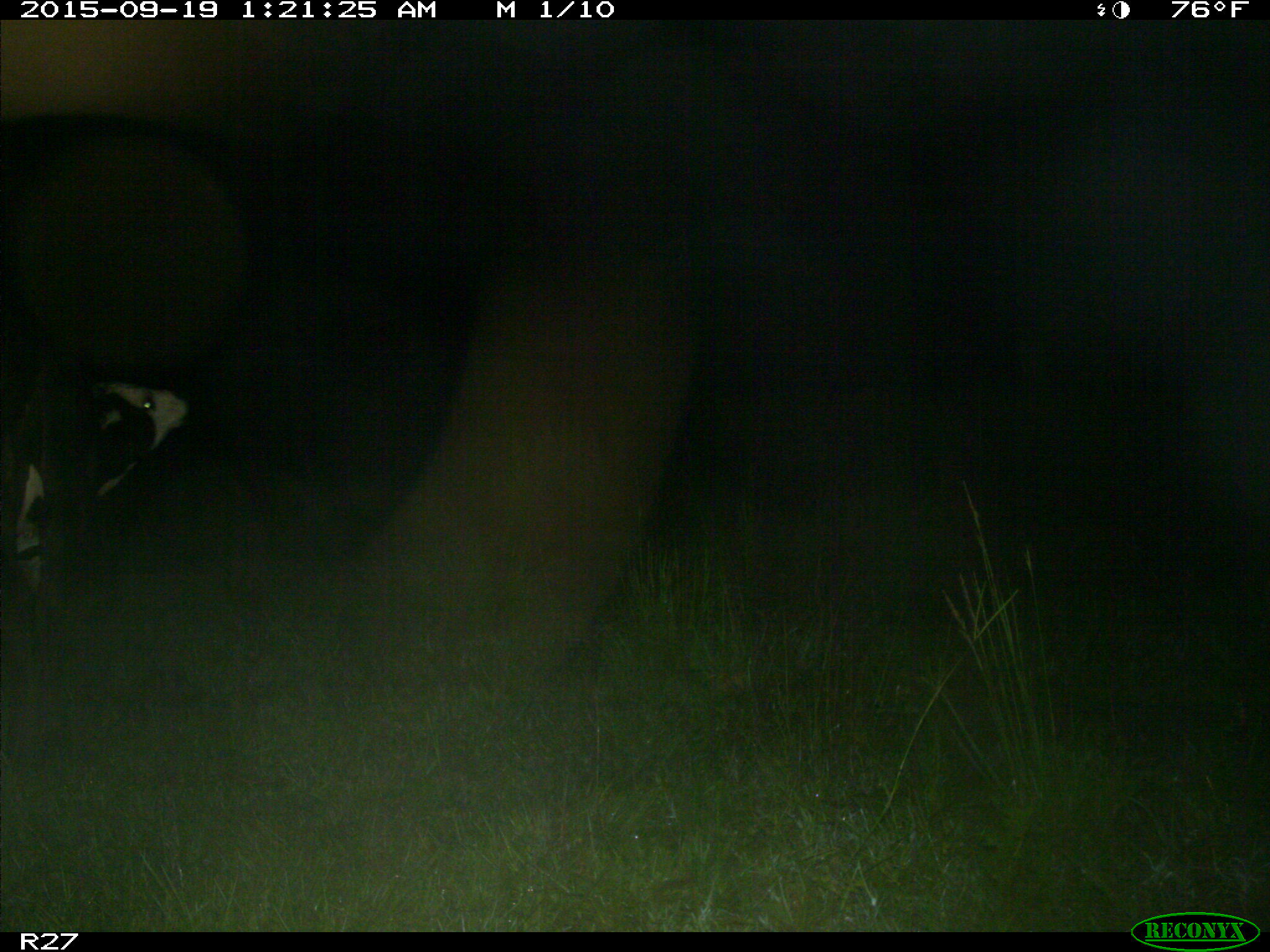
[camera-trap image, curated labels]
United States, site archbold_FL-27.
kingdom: Animalia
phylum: Chordata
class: Mammalia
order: Artiodactyla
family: Bovidae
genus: Bos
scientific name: Bos taurus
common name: domestic cow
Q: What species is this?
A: Bos taurus (domestic cow).